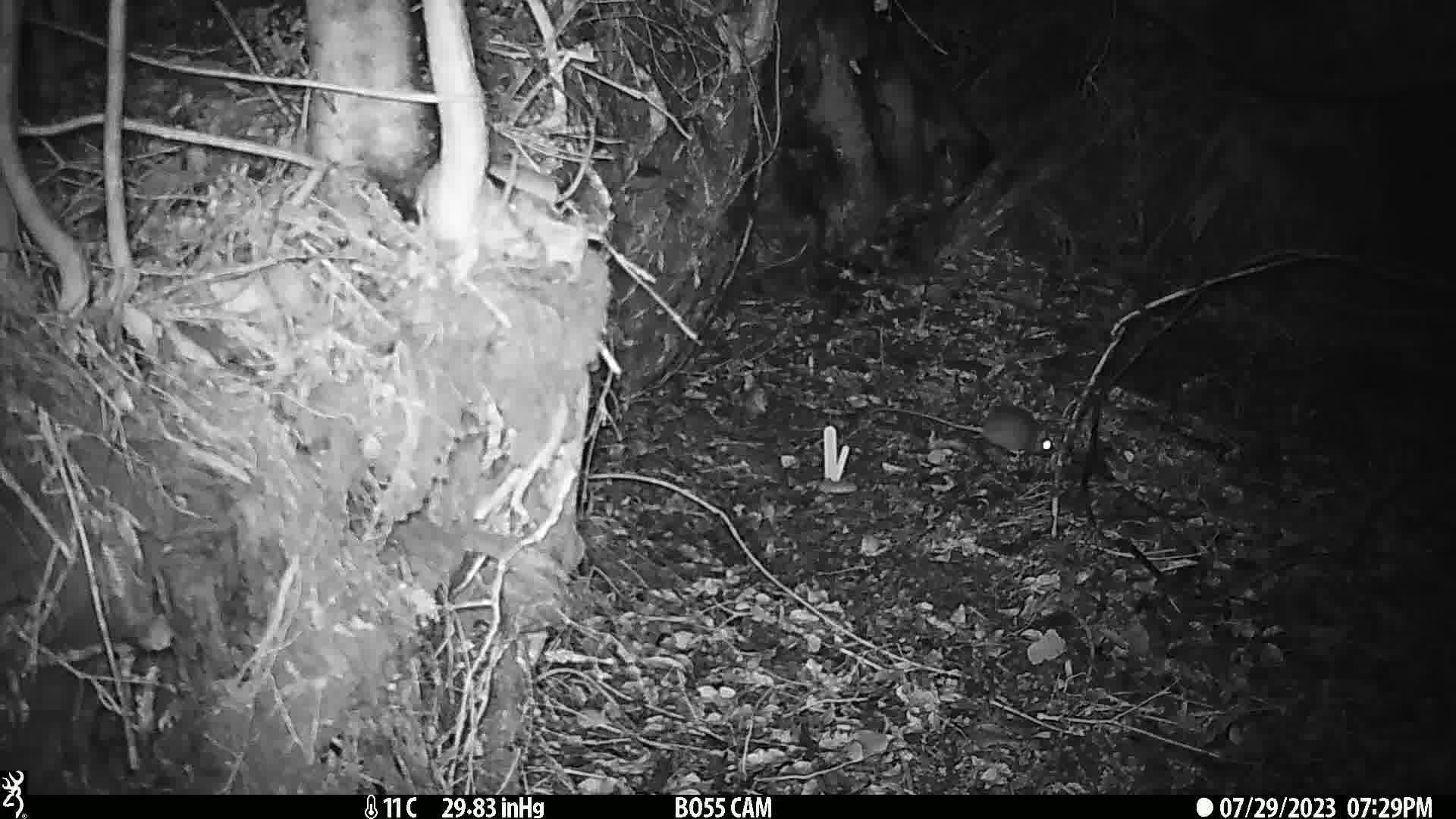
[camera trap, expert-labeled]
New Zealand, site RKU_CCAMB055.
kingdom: Animalia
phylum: Chordata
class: Mammalia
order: Rodentia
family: Muridae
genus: Rattus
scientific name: Rattus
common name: rat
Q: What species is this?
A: Rat (Rattus).